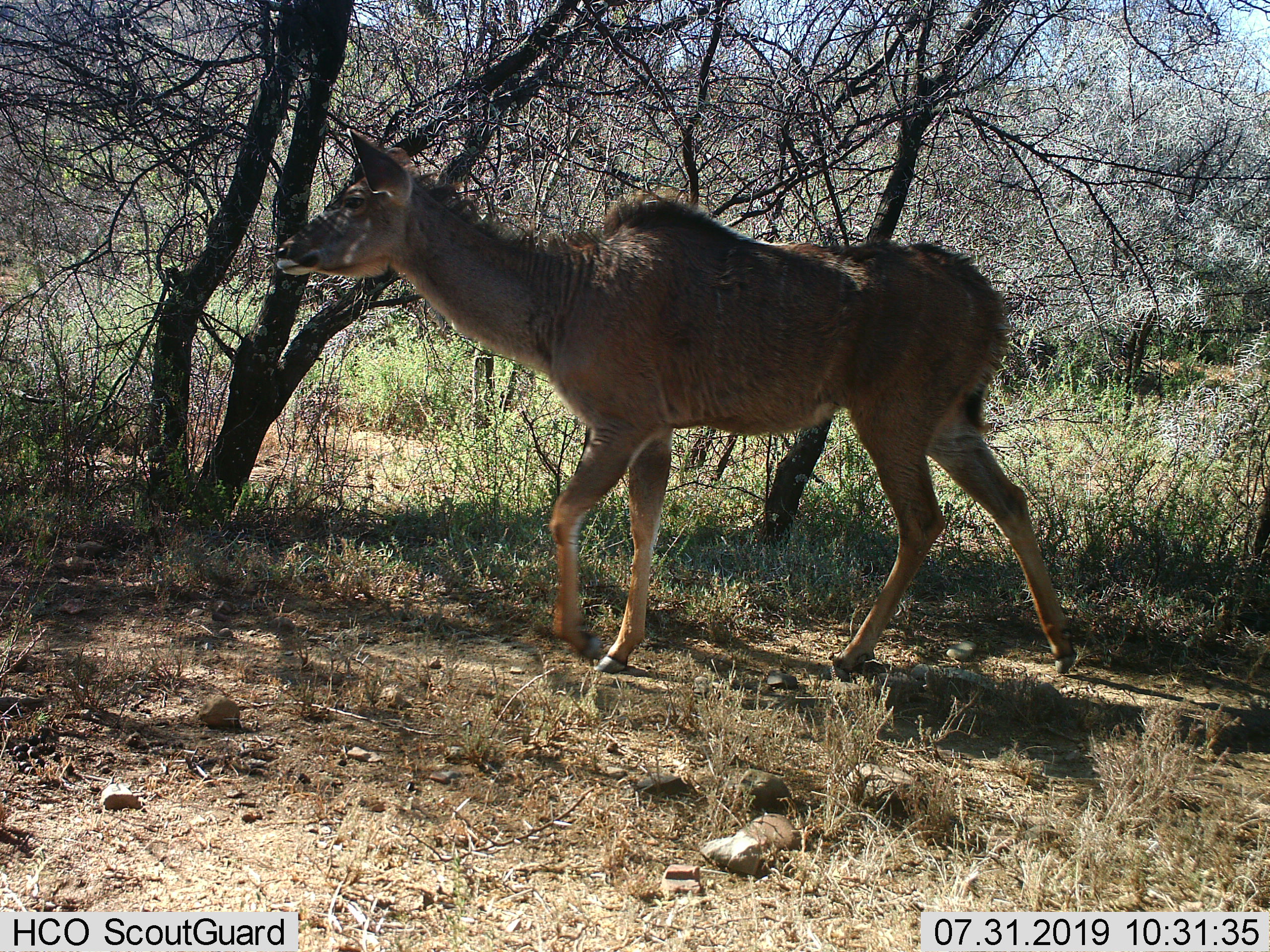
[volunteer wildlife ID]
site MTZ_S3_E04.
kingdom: Animalia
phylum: Chordata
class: Mammalia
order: Artiodactyla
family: Bovidae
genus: Tragelaphus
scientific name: Tragelaphus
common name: kudu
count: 1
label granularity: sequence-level